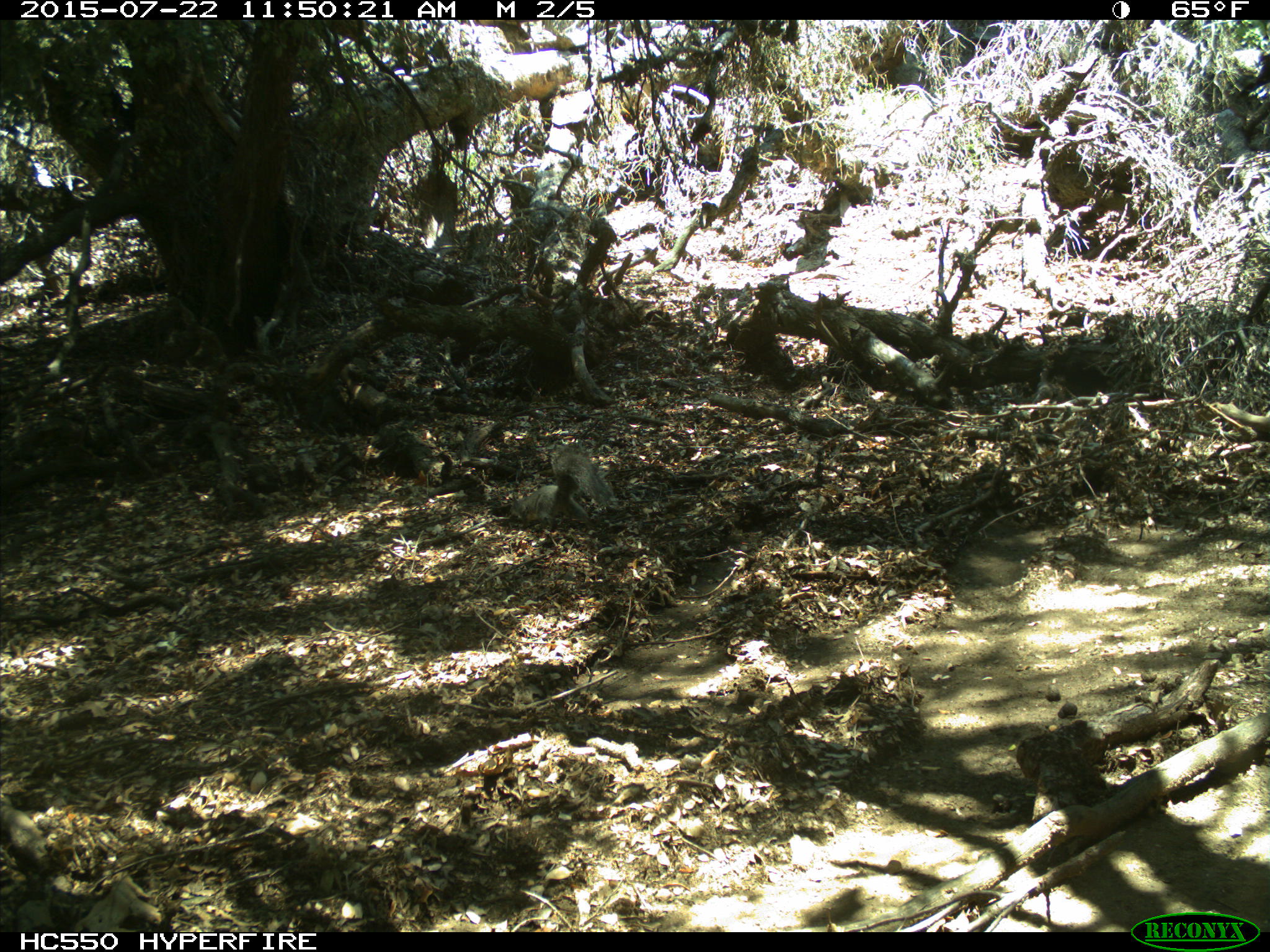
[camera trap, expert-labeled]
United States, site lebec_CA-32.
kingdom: Animalia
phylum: Chordata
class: Mammalia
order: Rodentia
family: Sciuridae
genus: Sciurus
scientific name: Sciurus carolinensis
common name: eastern gray squirrel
Sciurus carolinensis (eastern gray squirrel).